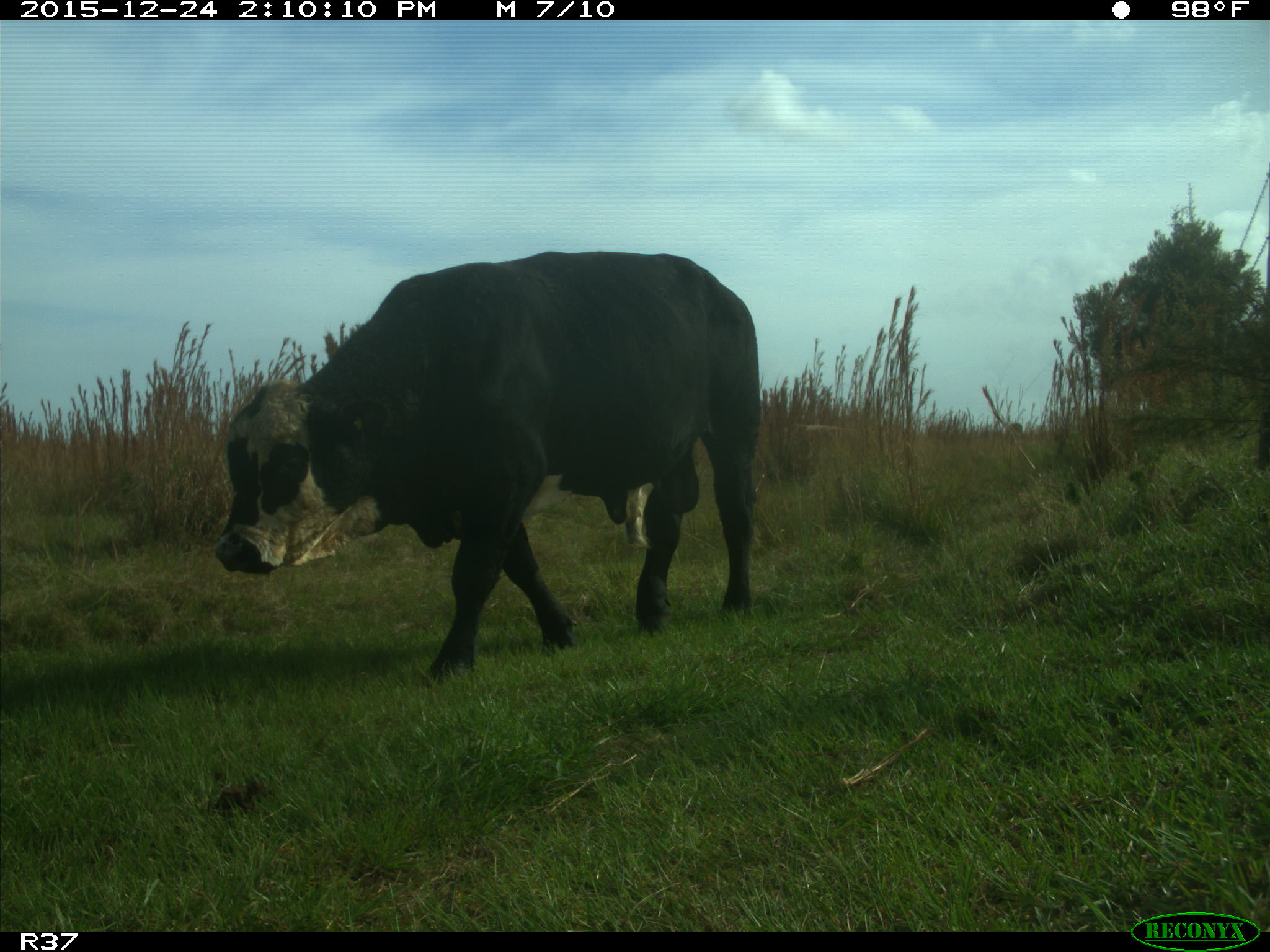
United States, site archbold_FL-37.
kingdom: Animalia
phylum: Chordata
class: Mammalia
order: Artiodactyla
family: Bovidae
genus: Bos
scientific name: Bos taurus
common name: domestic cow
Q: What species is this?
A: Bos taurus (domestic cow).